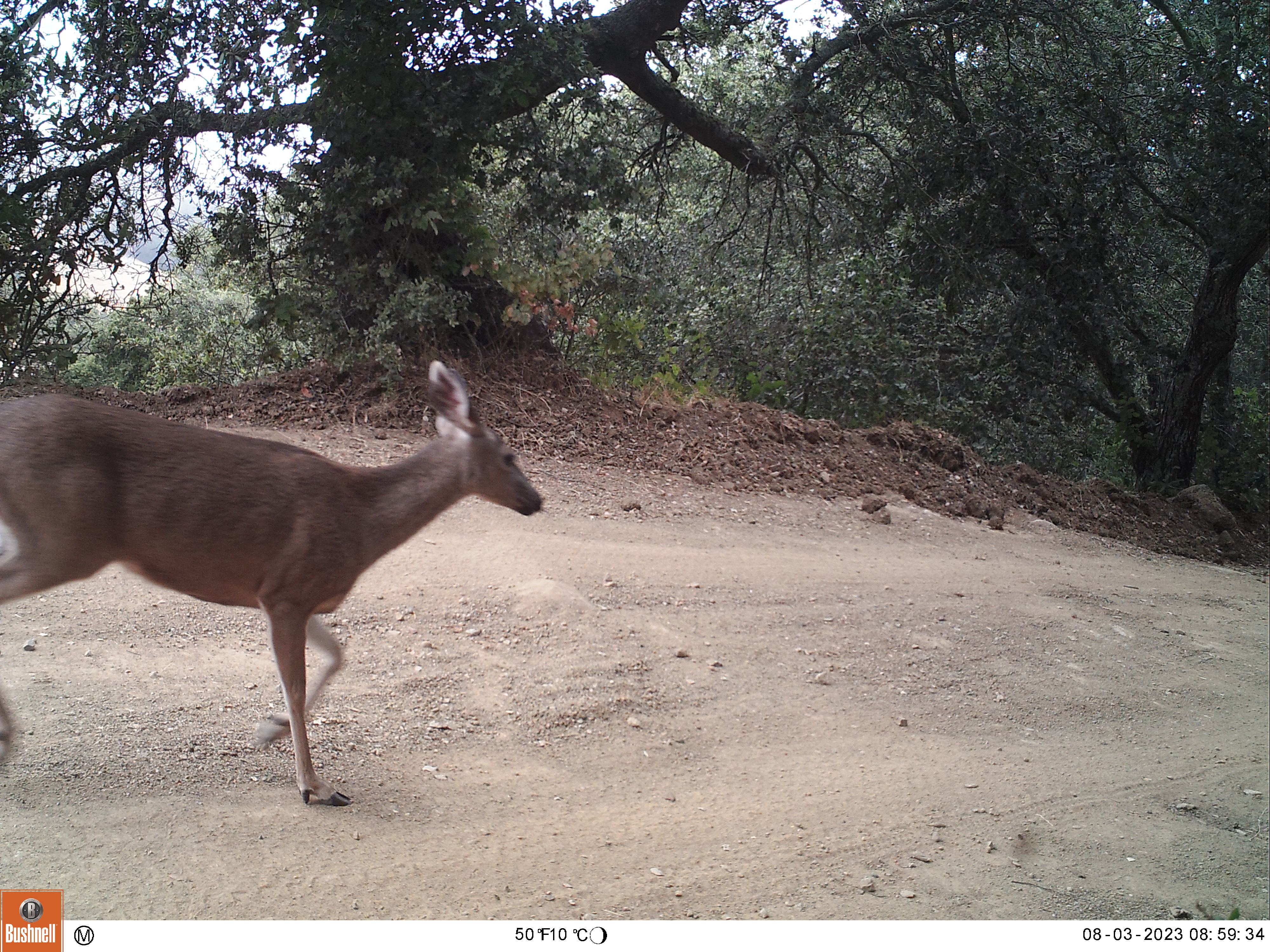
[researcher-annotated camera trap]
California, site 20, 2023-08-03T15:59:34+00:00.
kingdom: Animalia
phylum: Chordata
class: Mammalia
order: Artiodactyla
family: Cervidae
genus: Odocoileus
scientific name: Odocoileus hemionus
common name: mule deer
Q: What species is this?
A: Mule deer (Odocoileus hemionus).